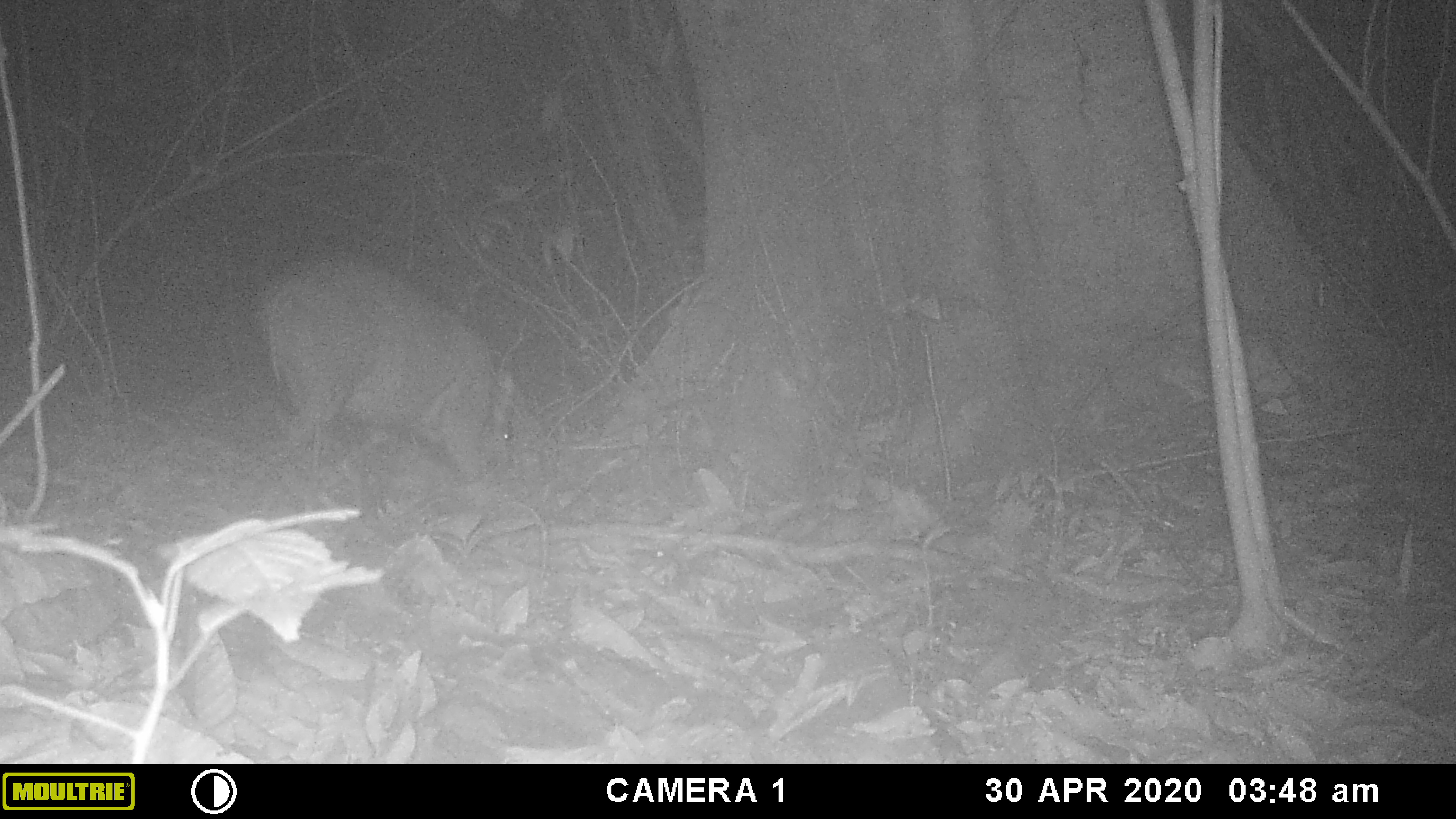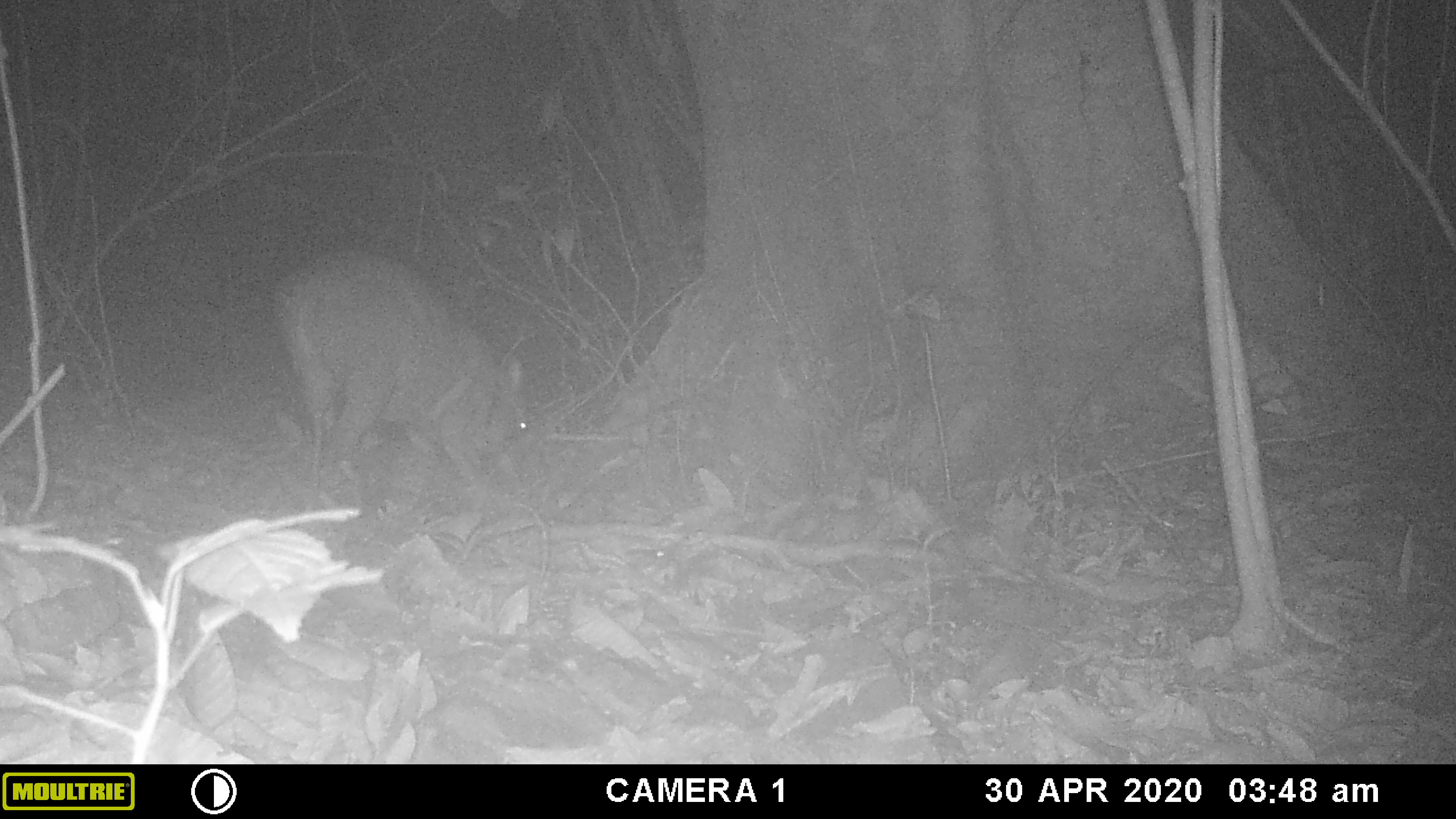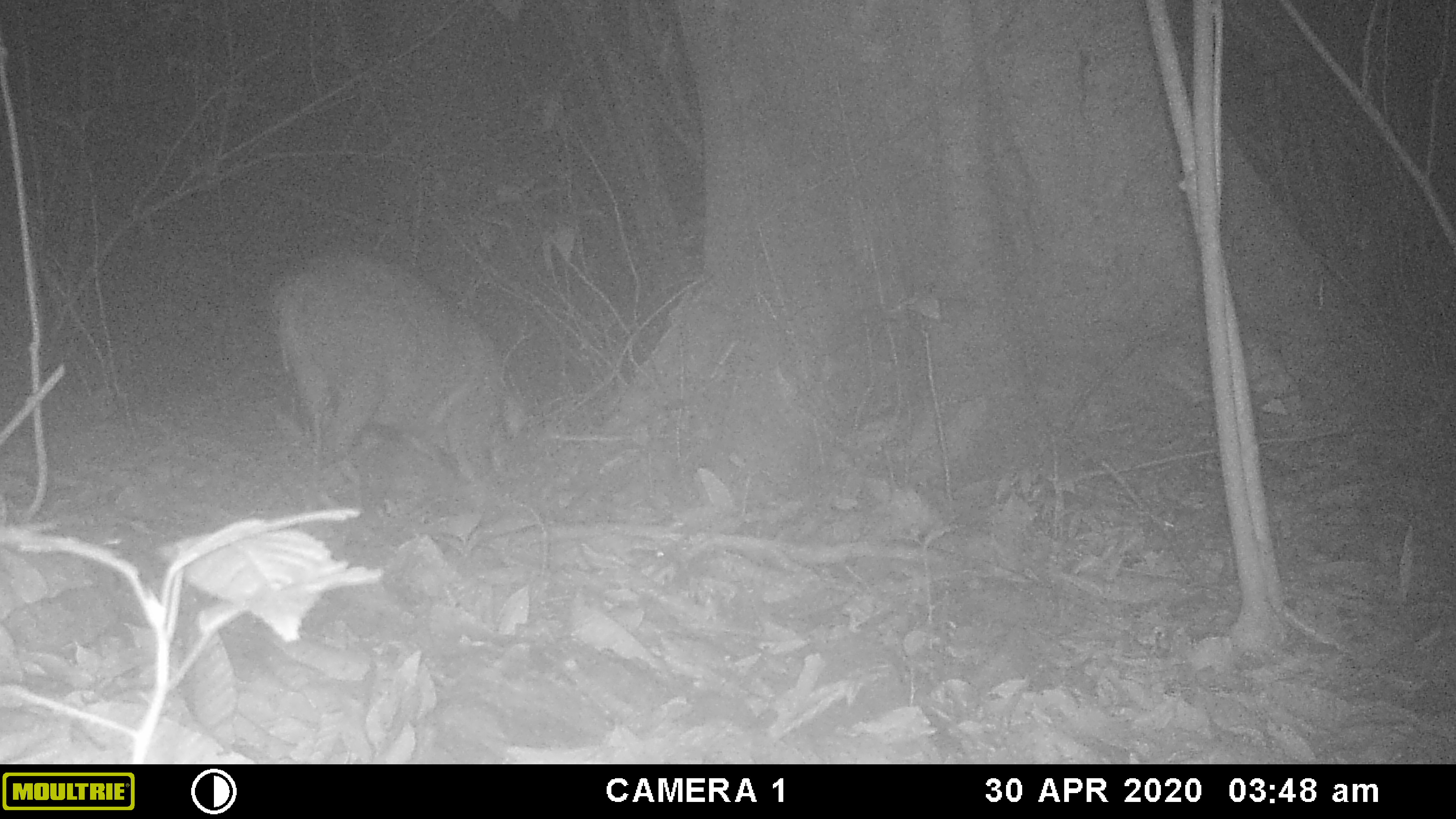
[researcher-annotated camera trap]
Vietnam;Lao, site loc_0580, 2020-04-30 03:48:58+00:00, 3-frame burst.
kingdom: Animalia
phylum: Chordata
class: Mammalia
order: Artiodactyla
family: Suidae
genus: Sus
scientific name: Sus scrofa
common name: eurasian wild pig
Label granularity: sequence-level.